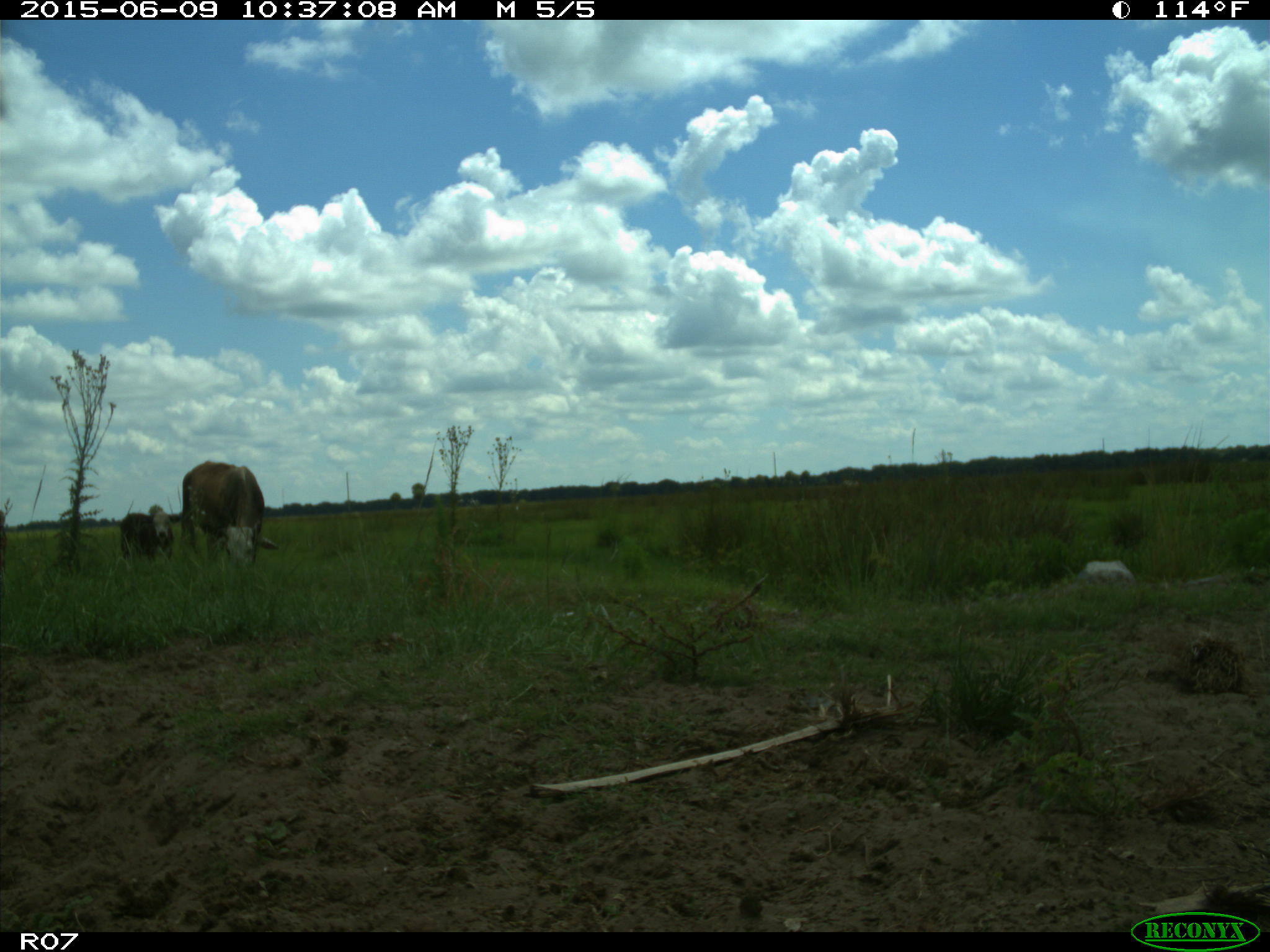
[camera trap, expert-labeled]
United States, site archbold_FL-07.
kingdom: Animalia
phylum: Chordata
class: Mammalia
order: Artiodactyla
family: Bovidae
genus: Bos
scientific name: Bos taurus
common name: domestic cow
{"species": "Bos taurus (domestic cow)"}